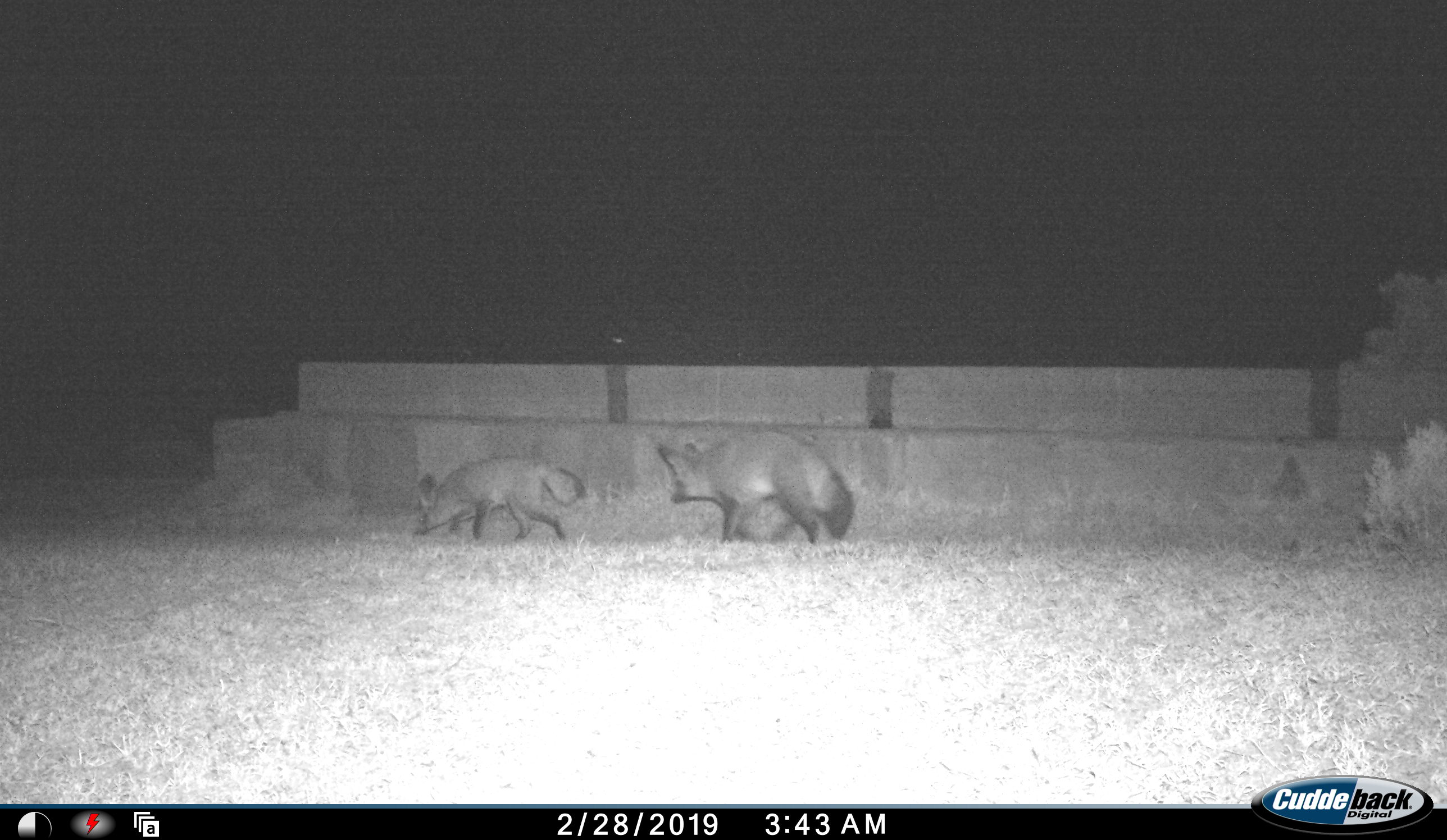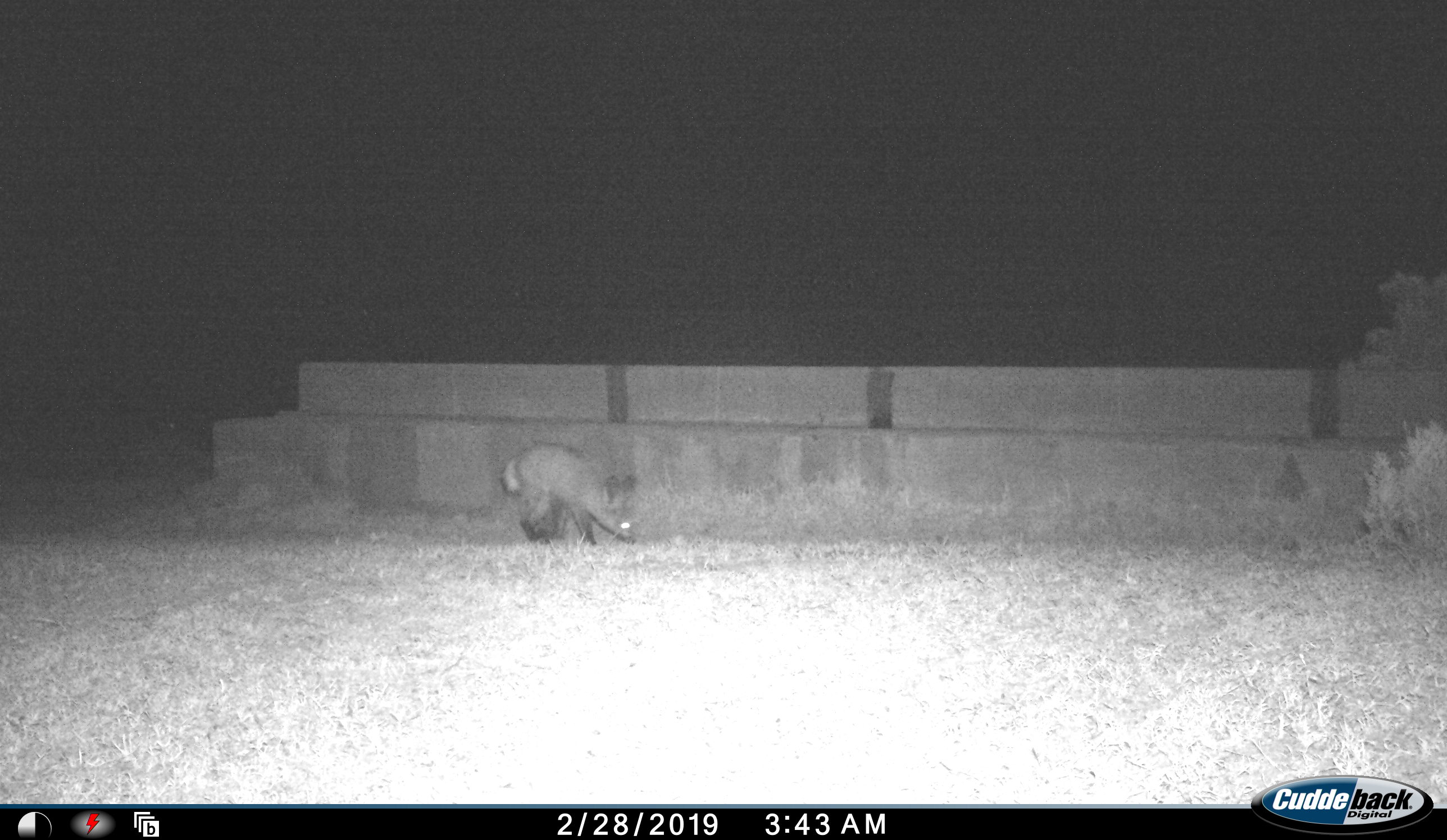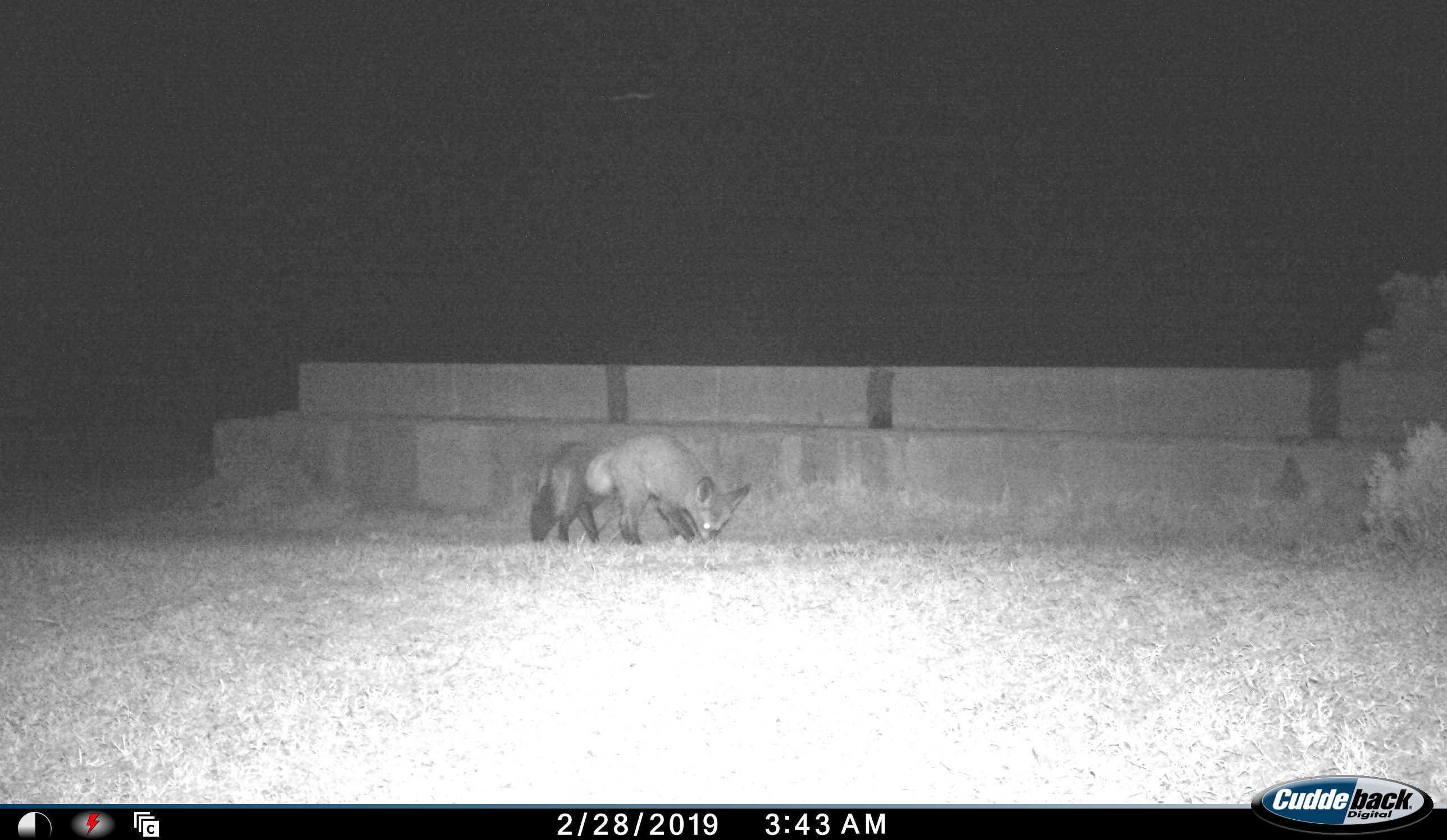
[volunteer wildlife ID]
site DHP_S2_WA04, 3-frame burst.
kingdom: Animalia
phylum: Chordata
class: Mammalia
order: Carnivora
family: Canidae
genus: Otocyon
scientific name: Otocyon megalotis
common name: bat-eared fox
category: foxbateared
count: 2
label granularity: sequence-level